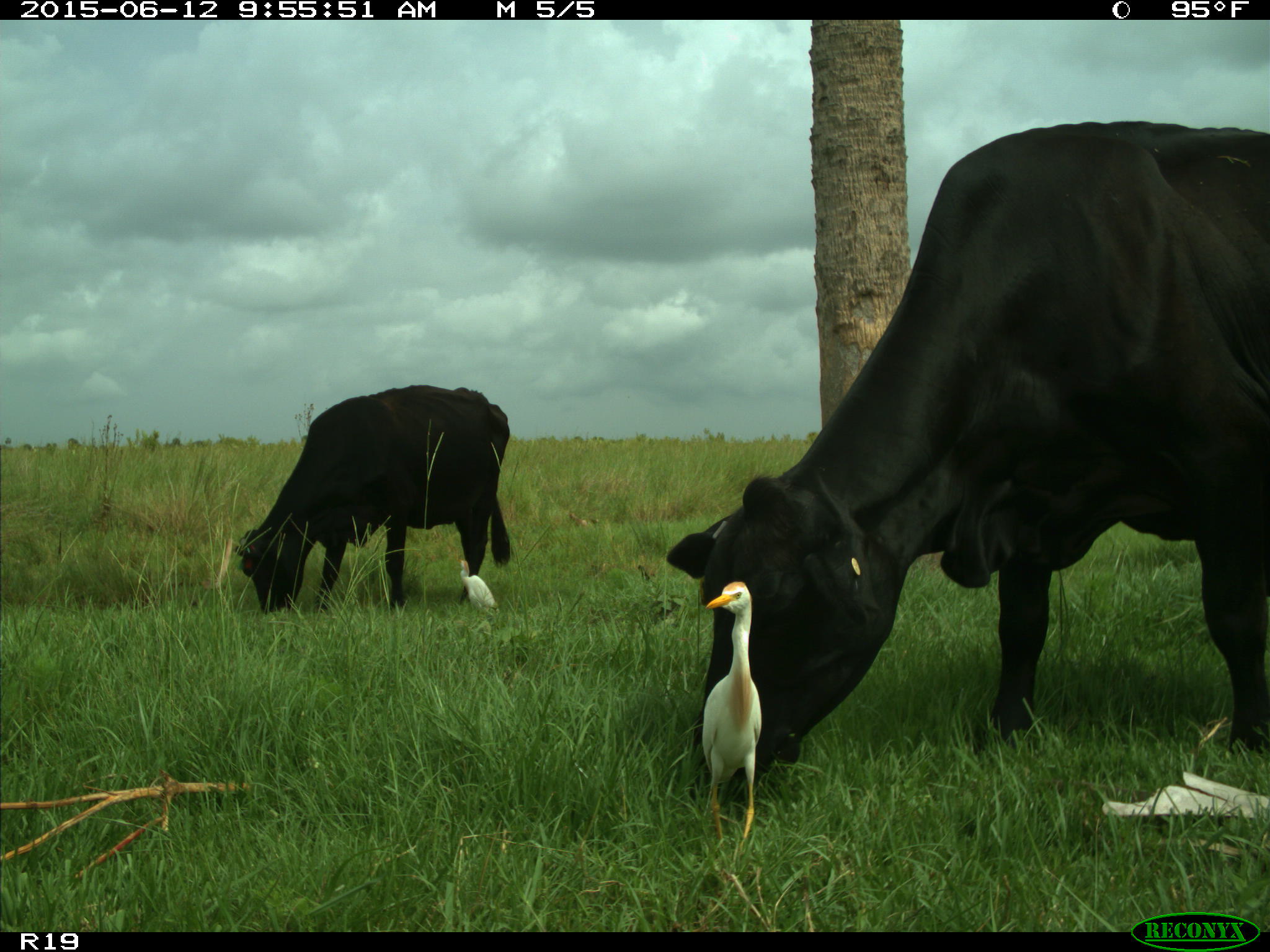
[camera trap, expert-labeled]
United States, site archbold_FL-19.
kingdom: Animalia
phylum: Chordata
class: Mammalia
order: Artiodactyla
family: Bovidae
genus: Bos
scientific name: Bos taurus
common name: domestic cow